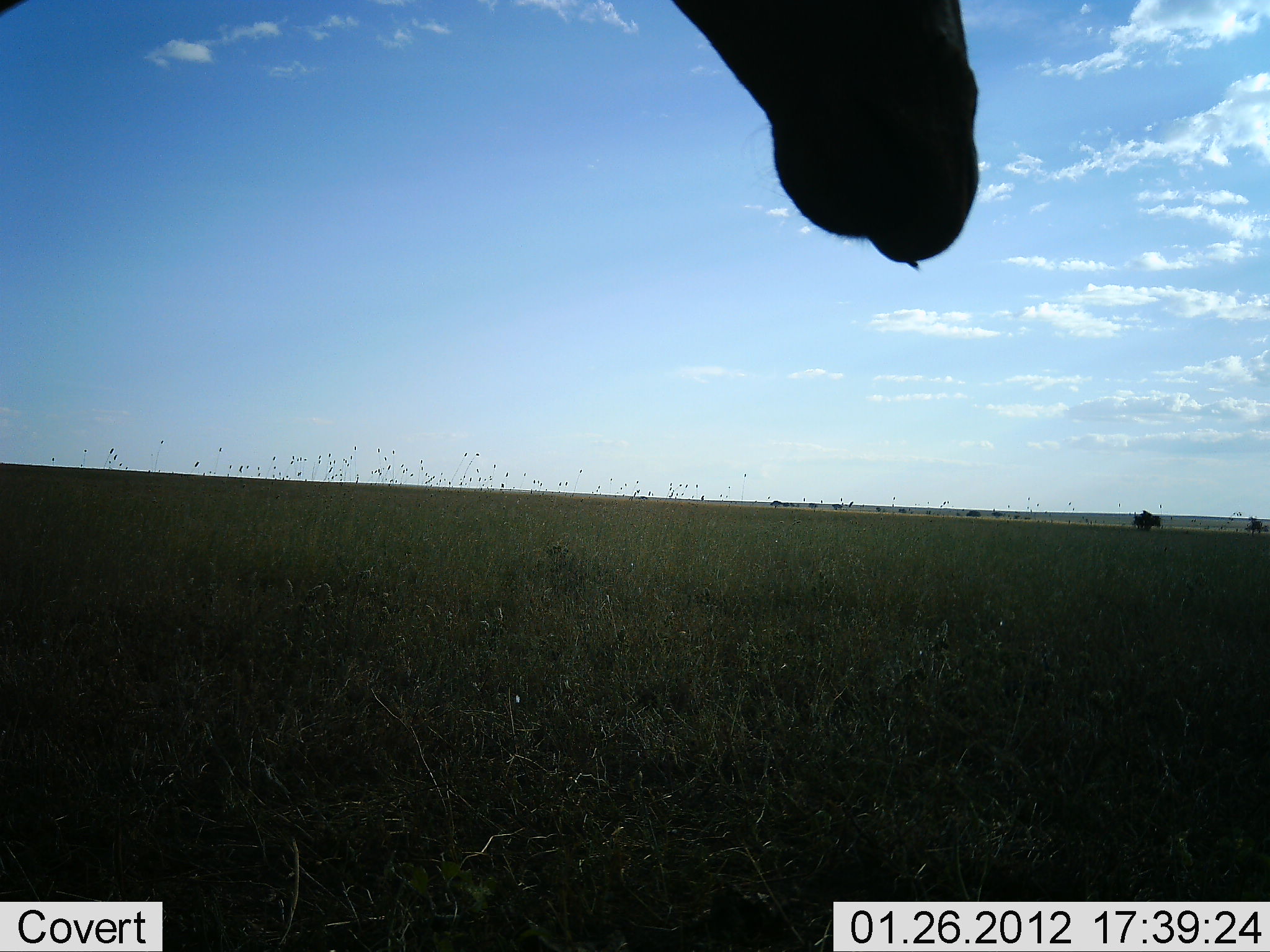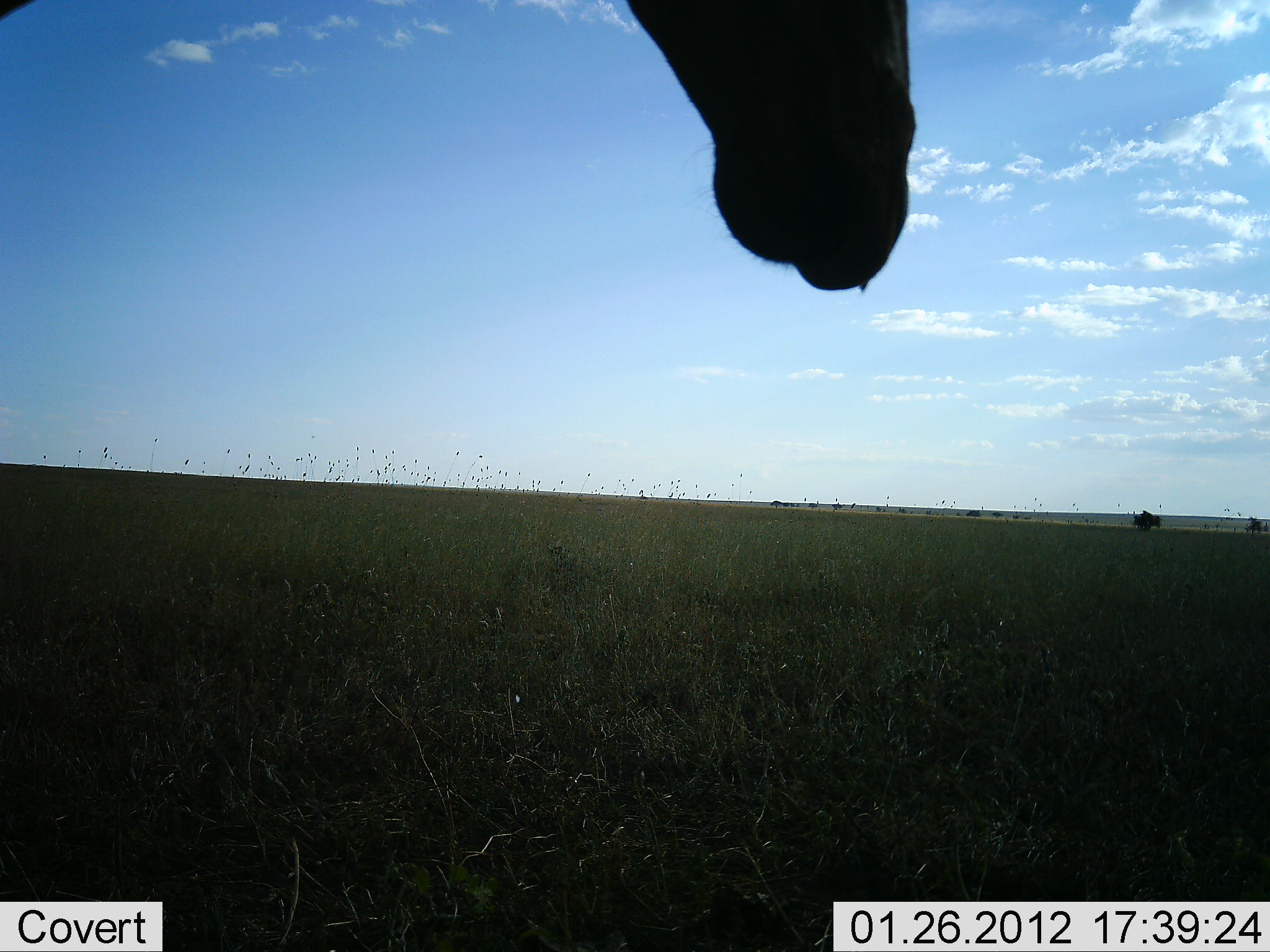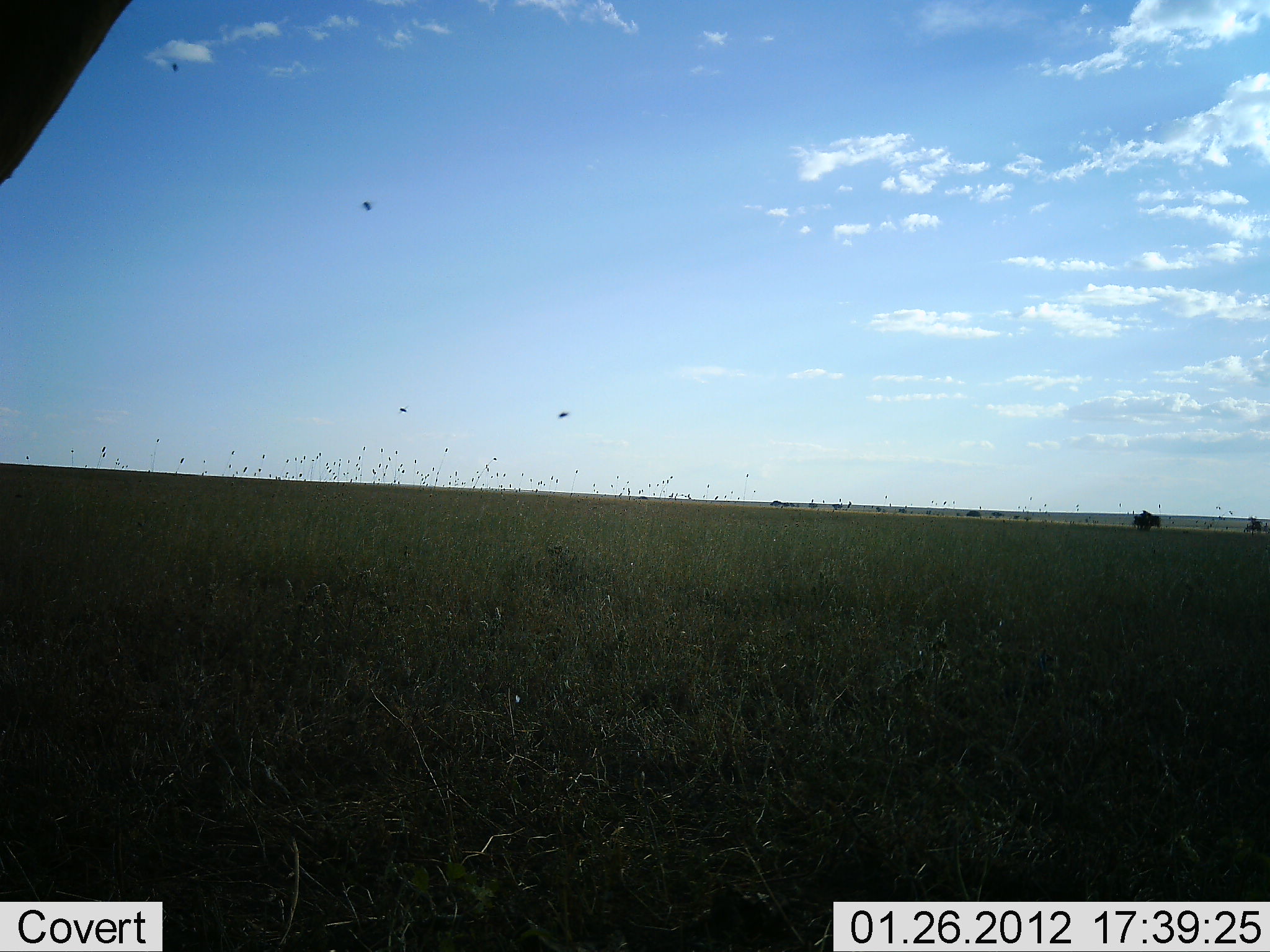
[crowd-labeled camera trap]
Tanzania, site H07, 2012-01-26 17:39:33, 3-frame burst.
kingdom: Animalia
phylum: Chordata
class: Mammalia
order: Artiodactyla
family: Bovidae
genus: Alcelaphus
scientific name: Alcelaphus buselaphus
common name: hartebeest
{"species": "hartebeest (Alcelaphus buselaphus)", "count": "1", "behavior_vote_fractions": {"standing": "89%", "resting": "0%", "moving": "11%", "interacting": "0%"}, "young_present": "0%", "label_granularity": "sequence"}